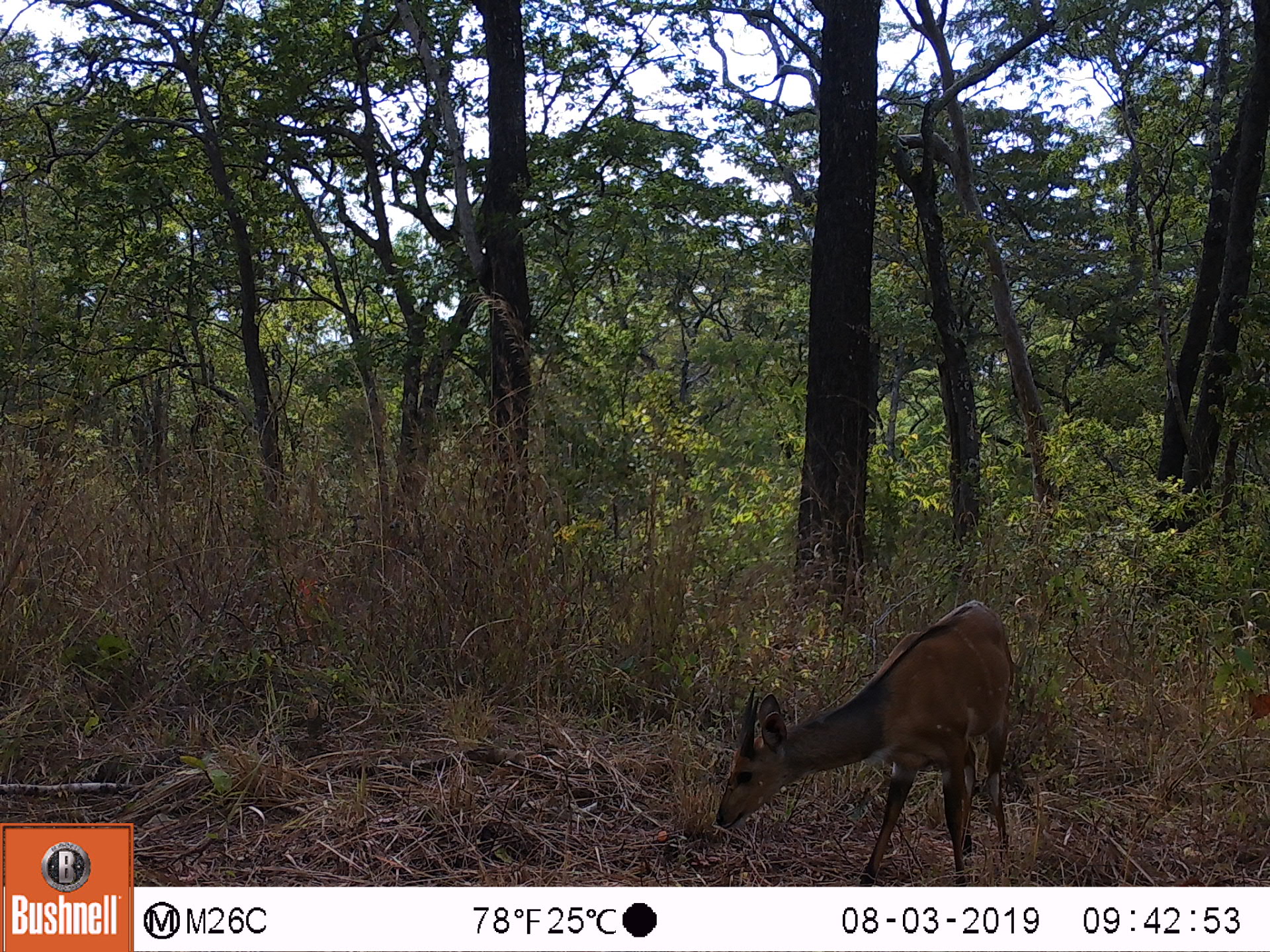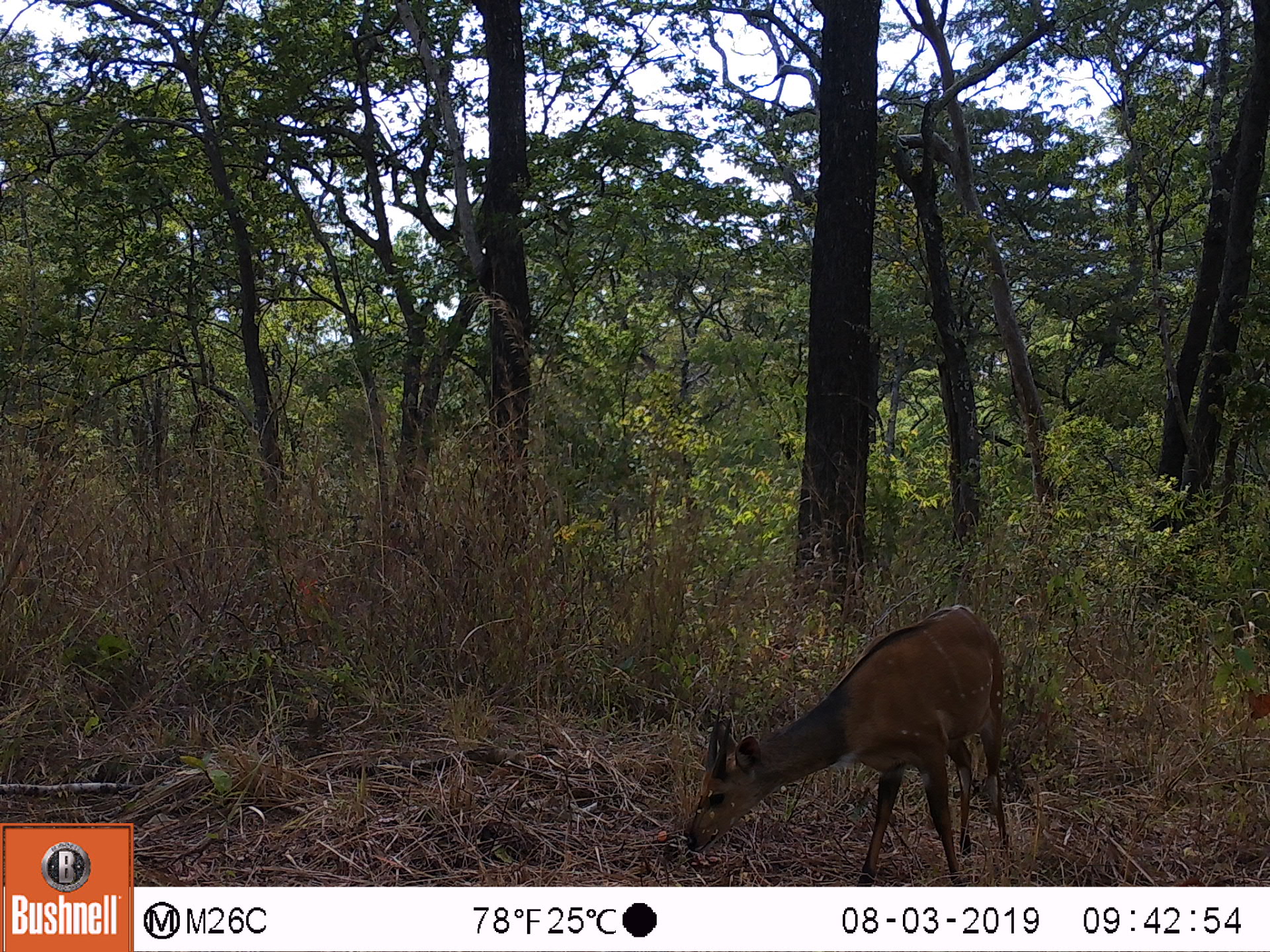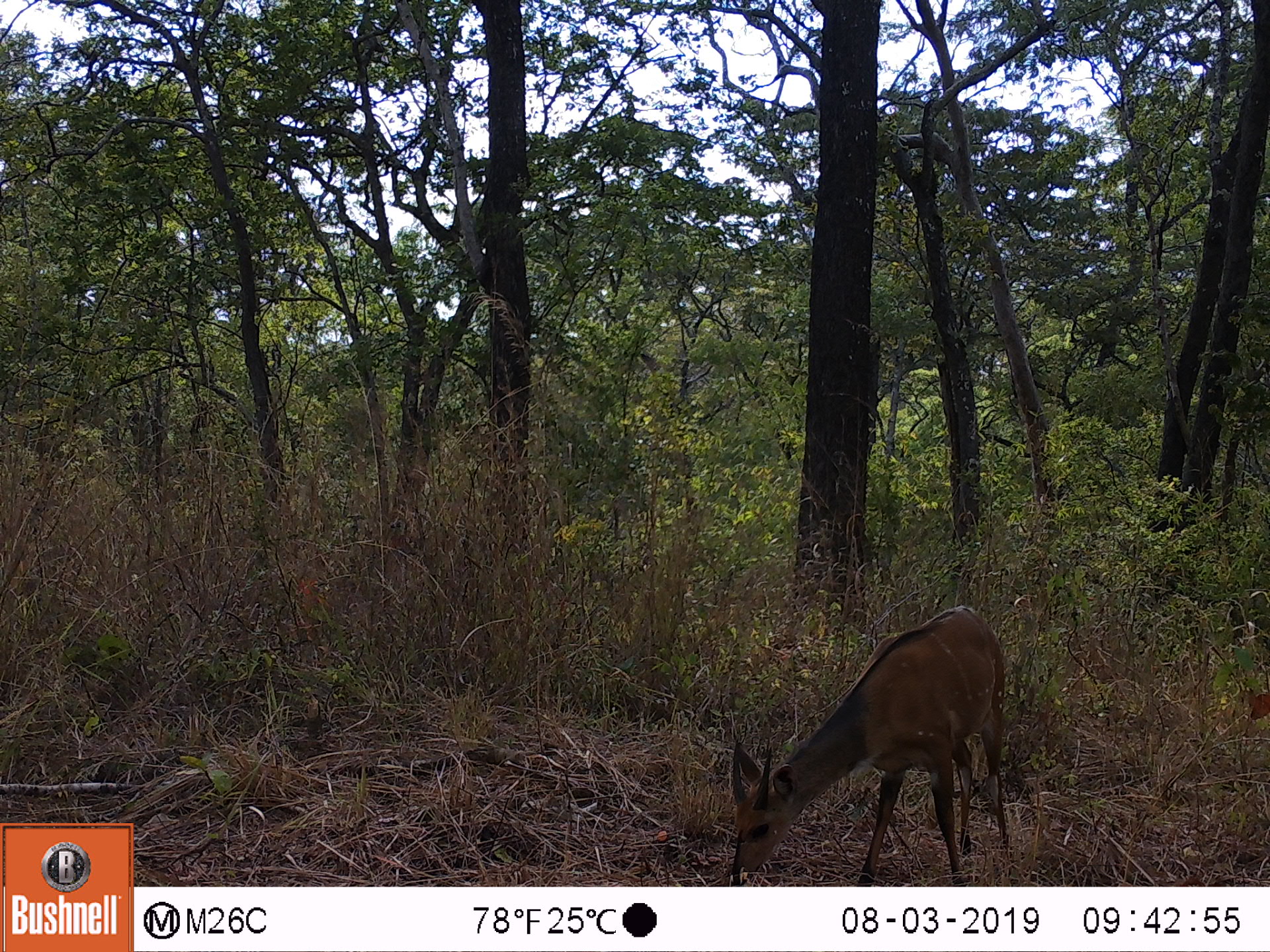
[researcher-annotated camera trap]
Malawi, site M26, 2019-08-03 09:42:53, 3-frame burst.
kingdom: Animalia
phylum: Chordata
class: Mammalia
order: Artiodactyla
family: Bovidae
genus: Tragelaphus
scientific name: Tragelaphus sylvaticus sylvaticus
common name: cape bushbuck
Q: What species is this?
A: Cape bushbuck (Tragelaphus sylvaticus sylvaticus).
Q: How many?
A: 1.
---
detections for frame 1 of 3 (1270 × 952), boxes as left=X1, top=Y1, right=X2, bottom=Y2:
cape bushbuck: left=709, top=596, right=1021, bottom=885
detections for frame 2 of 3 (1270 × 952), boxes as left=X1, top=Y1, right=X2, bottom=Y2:
cape bushbuck: left=679, top=598, right=1012, bottom=885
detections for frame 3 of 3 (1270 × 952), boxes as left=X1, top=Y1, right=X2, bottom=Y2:
cape bushbuck: left=719, top=598, right=1016, bottom=885